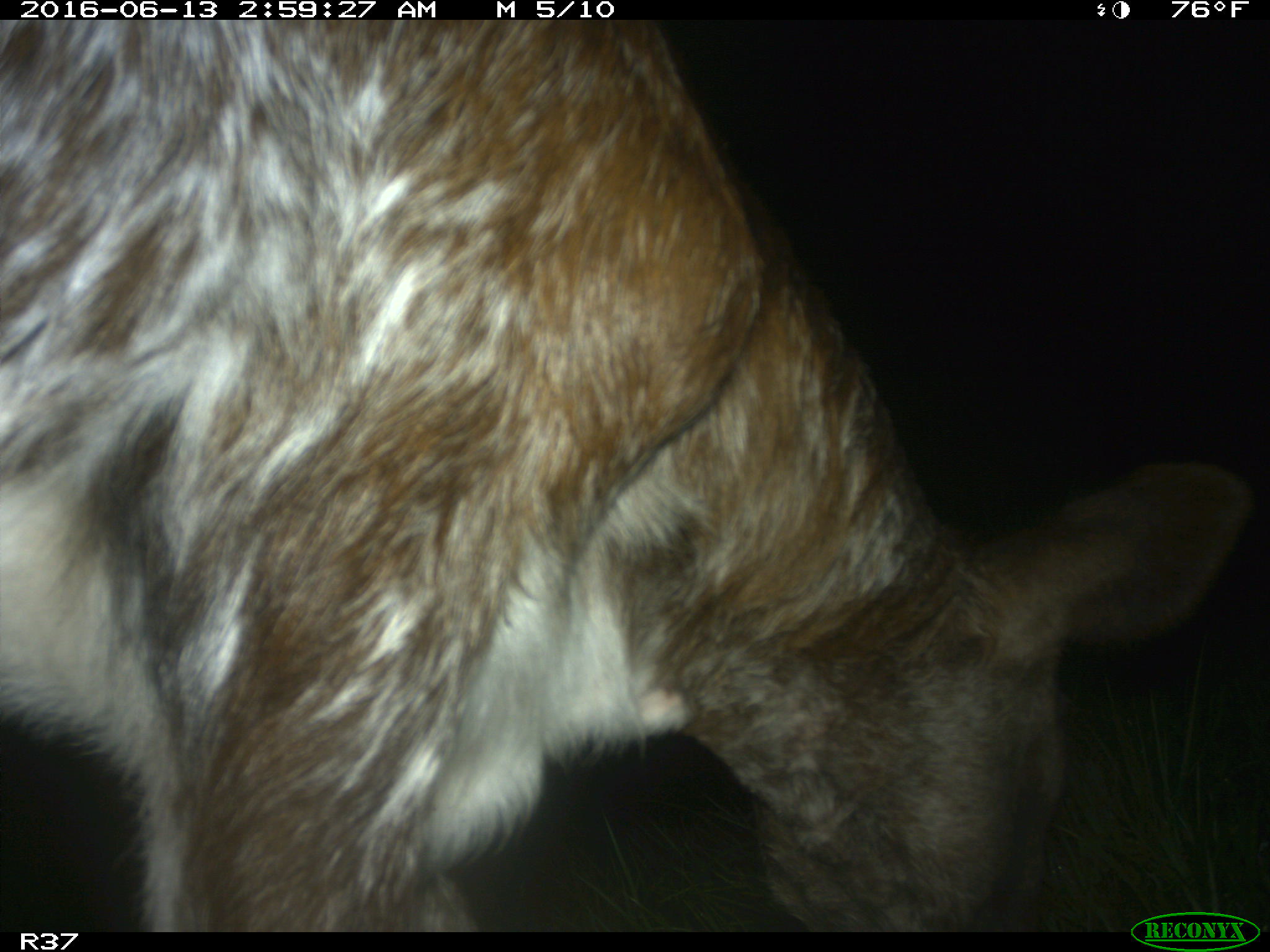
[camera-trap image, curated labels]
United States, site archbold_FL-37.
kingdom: Animalia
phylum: Chordata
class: Mammalia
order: Artiodactyla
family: Bovidae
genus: Bos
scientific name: Bos taurus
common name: domestic cow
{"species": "Bos taurus (domestic cow)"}